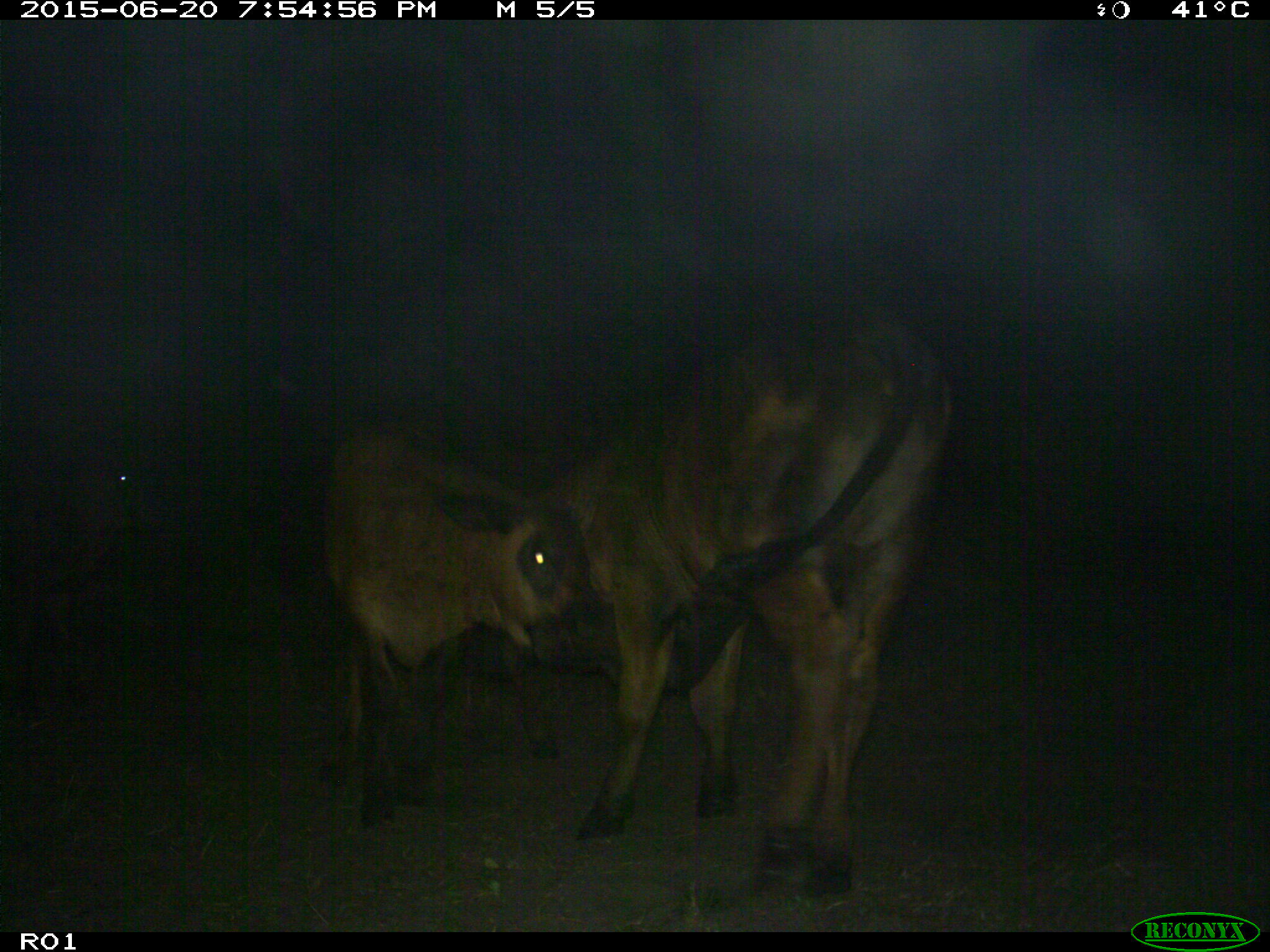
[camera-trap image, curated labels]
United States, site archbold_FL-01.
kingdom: Animalia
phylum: Chordata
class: Mammalia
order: Artiodactyla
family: Bovidae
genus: Bos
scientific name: Bos taurus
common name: domestic cow